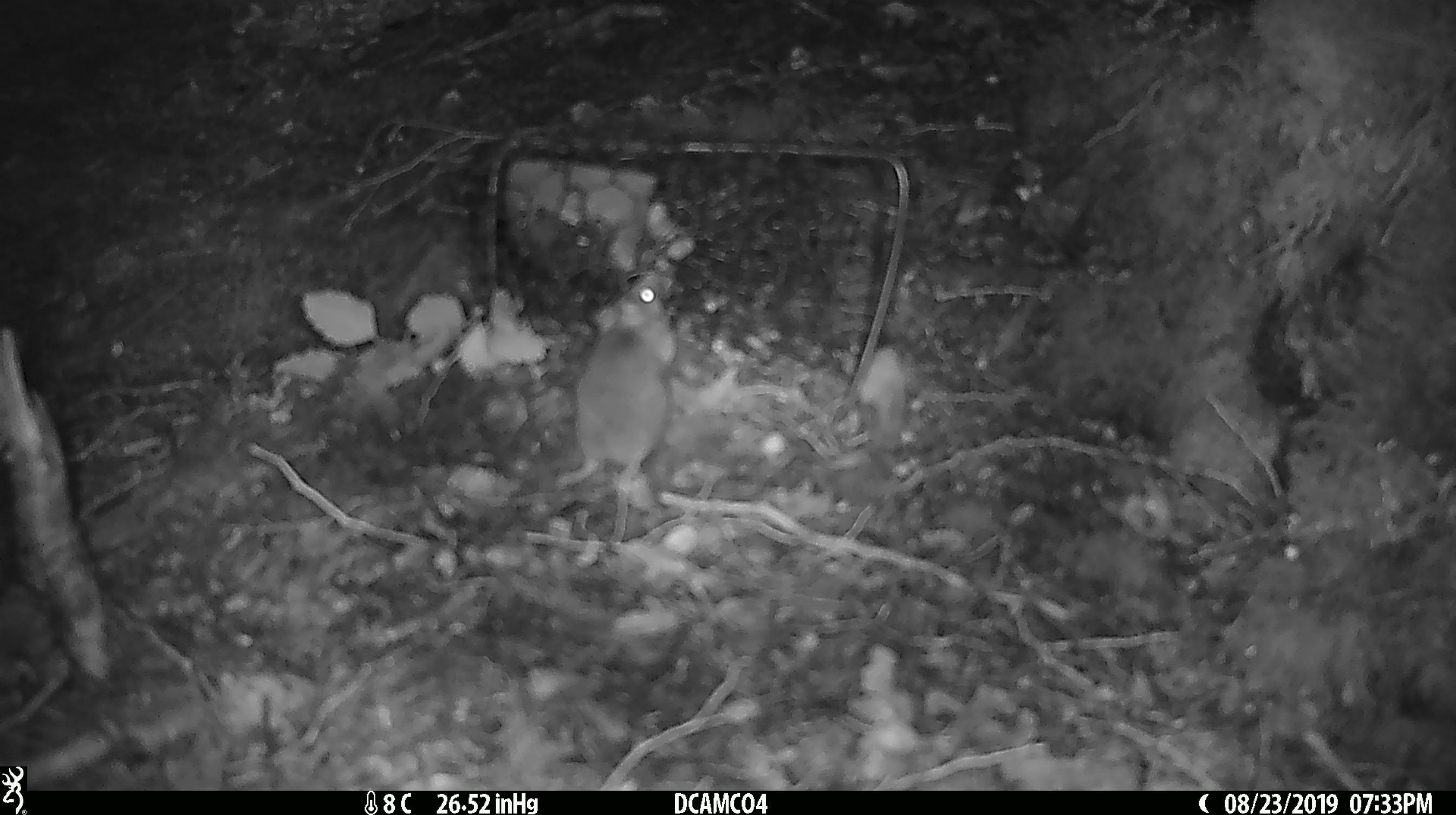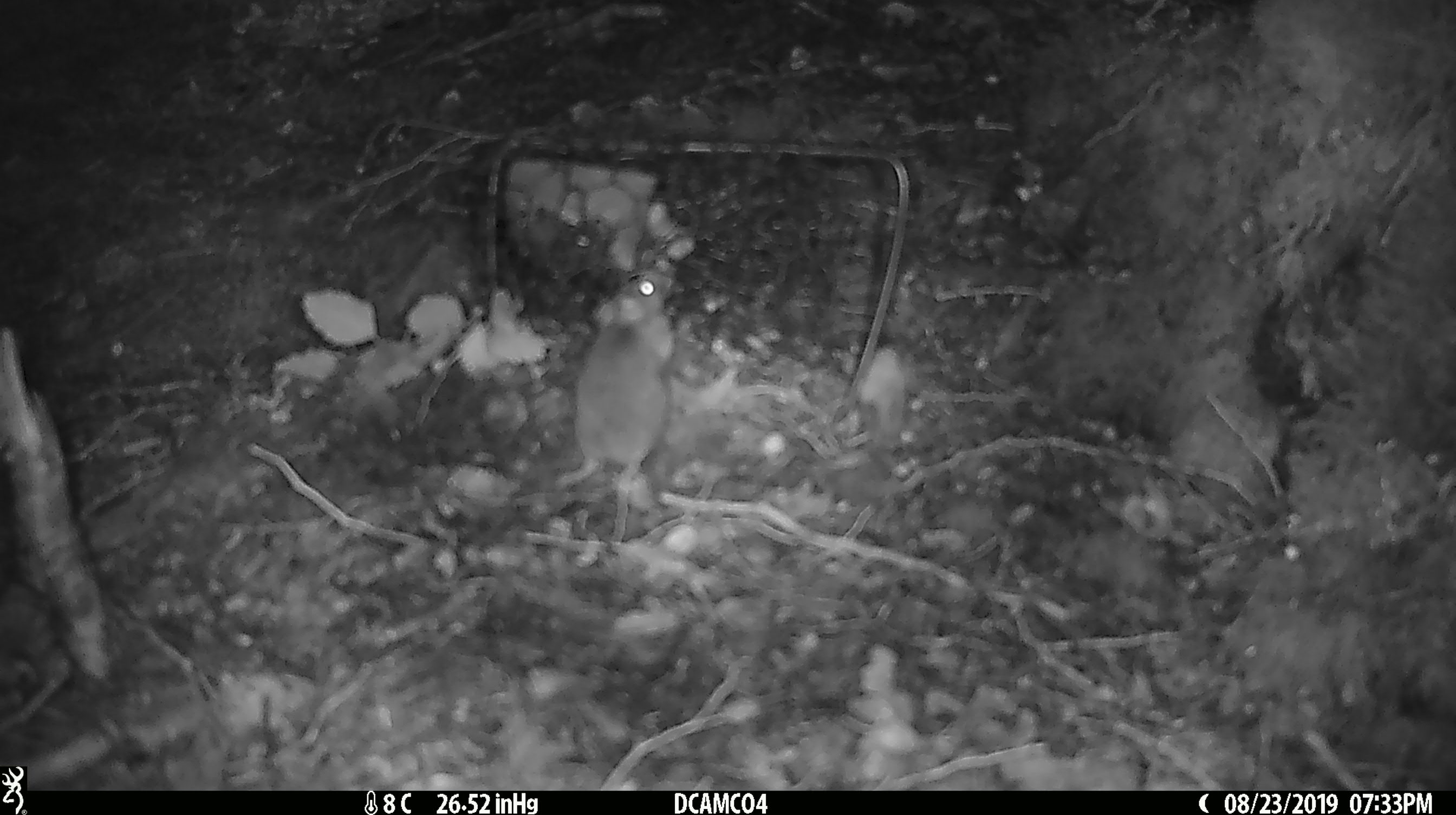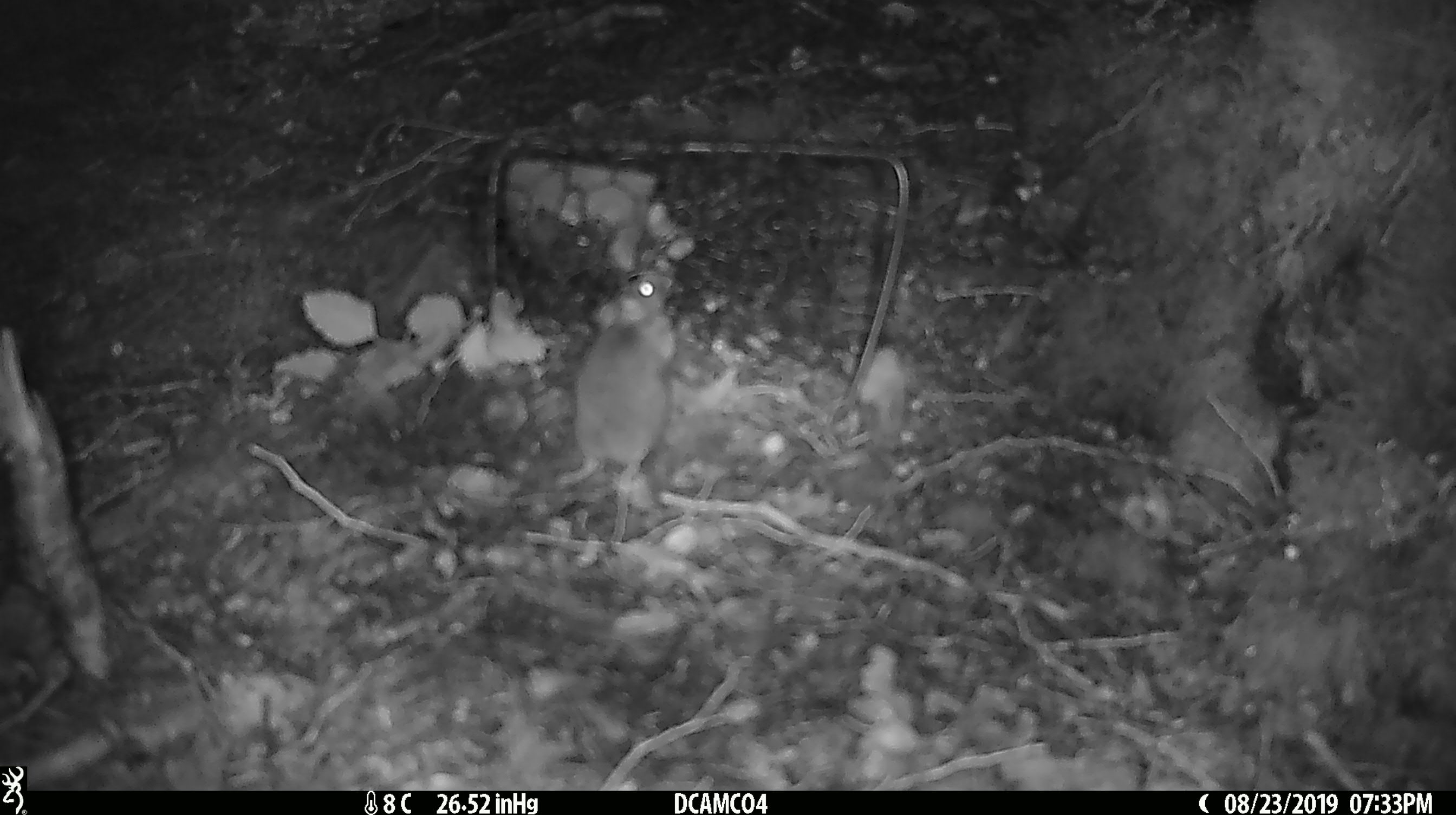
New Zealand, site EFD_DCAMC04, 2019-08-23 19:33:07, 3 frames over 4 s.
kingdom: Animalia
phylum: Chordata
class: Mammalia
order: Rodentia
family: Muridae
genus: Mus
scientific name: Mus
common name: mouse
Mouse (Mus).